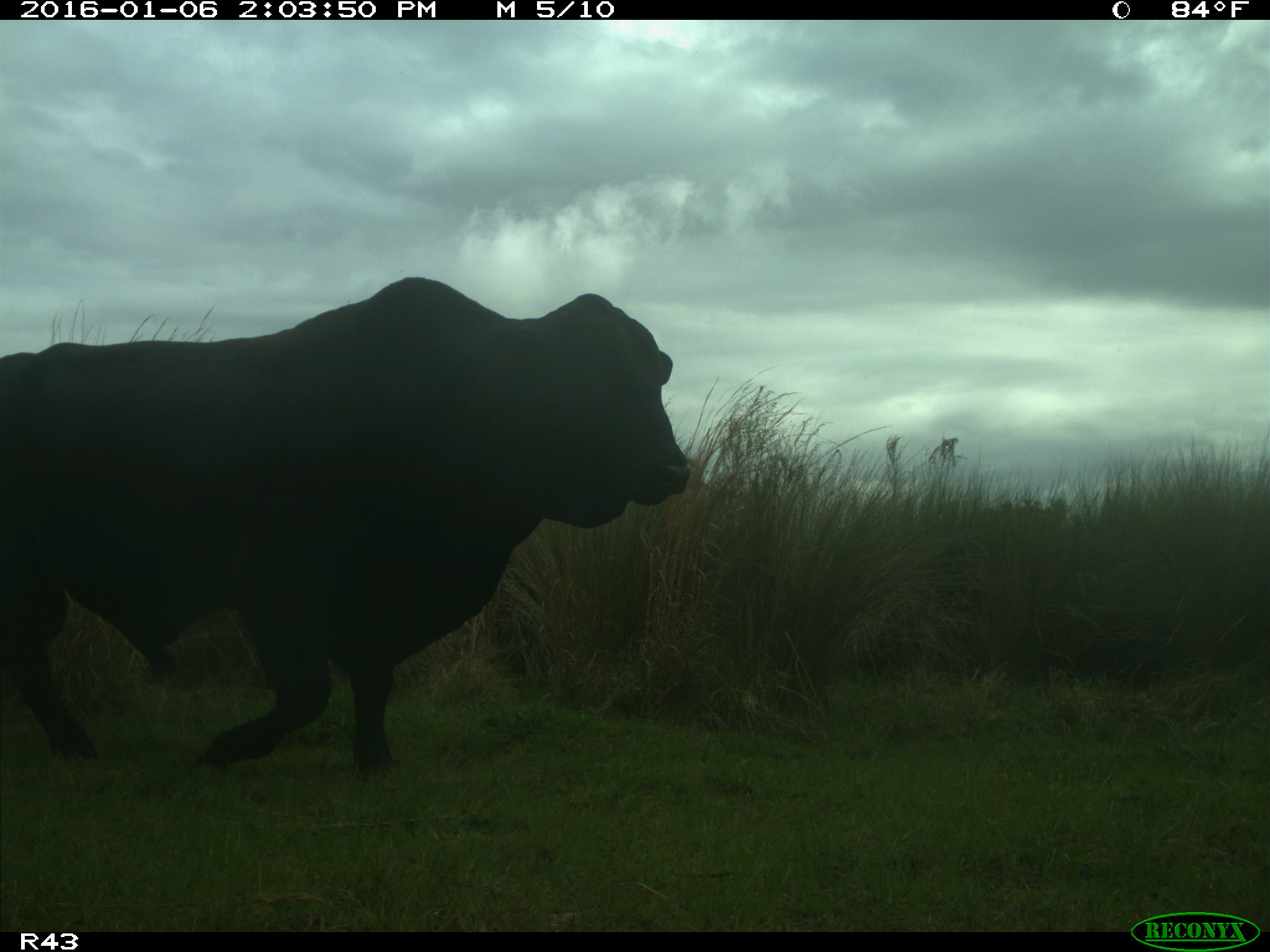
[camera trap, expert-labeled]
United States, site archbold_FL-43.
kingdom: Animalia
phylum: Chordata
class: Mammalia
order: Artiodactyla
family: Bovidae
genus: Bos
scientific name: Bos taurus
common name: domestic cow